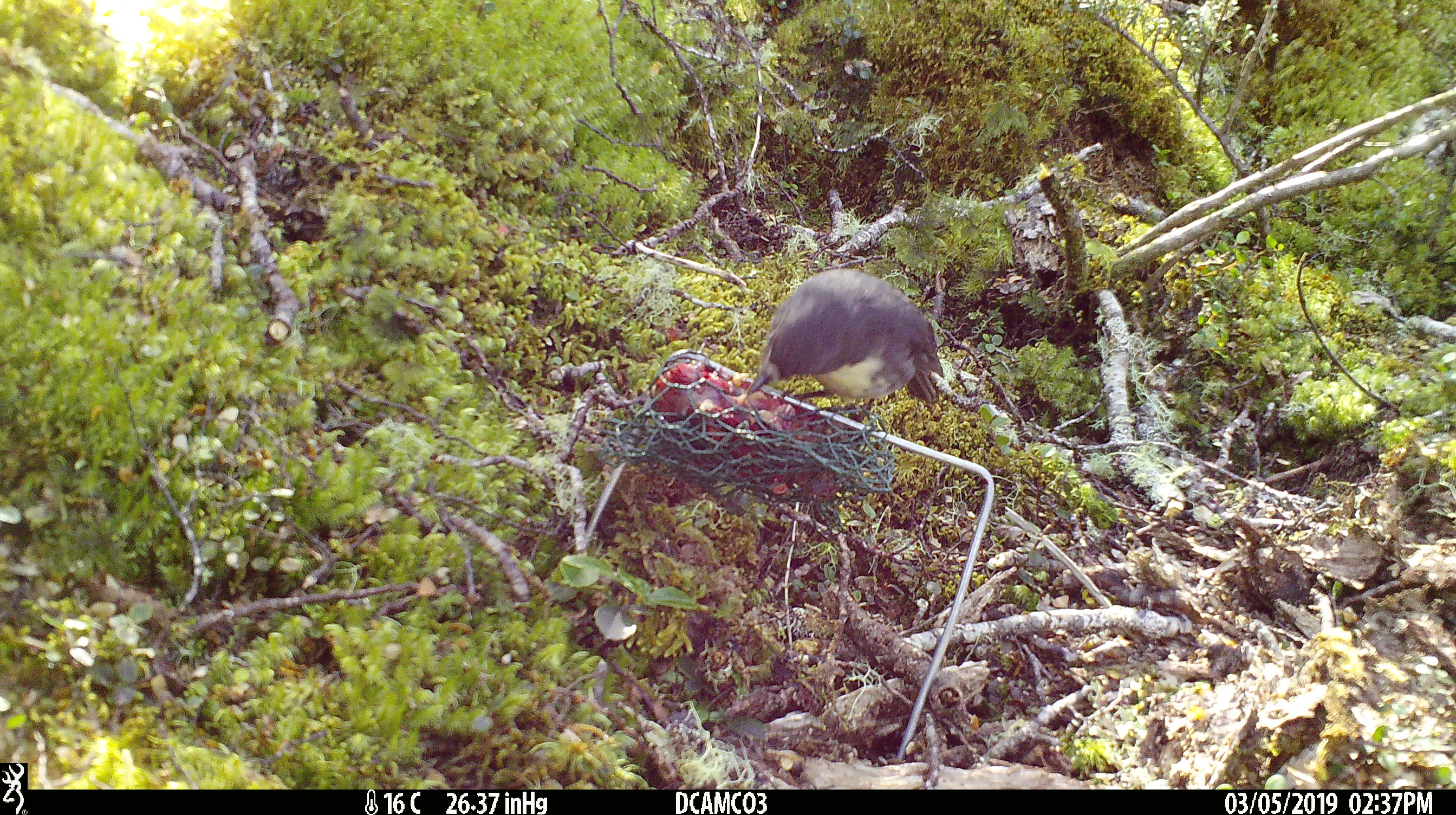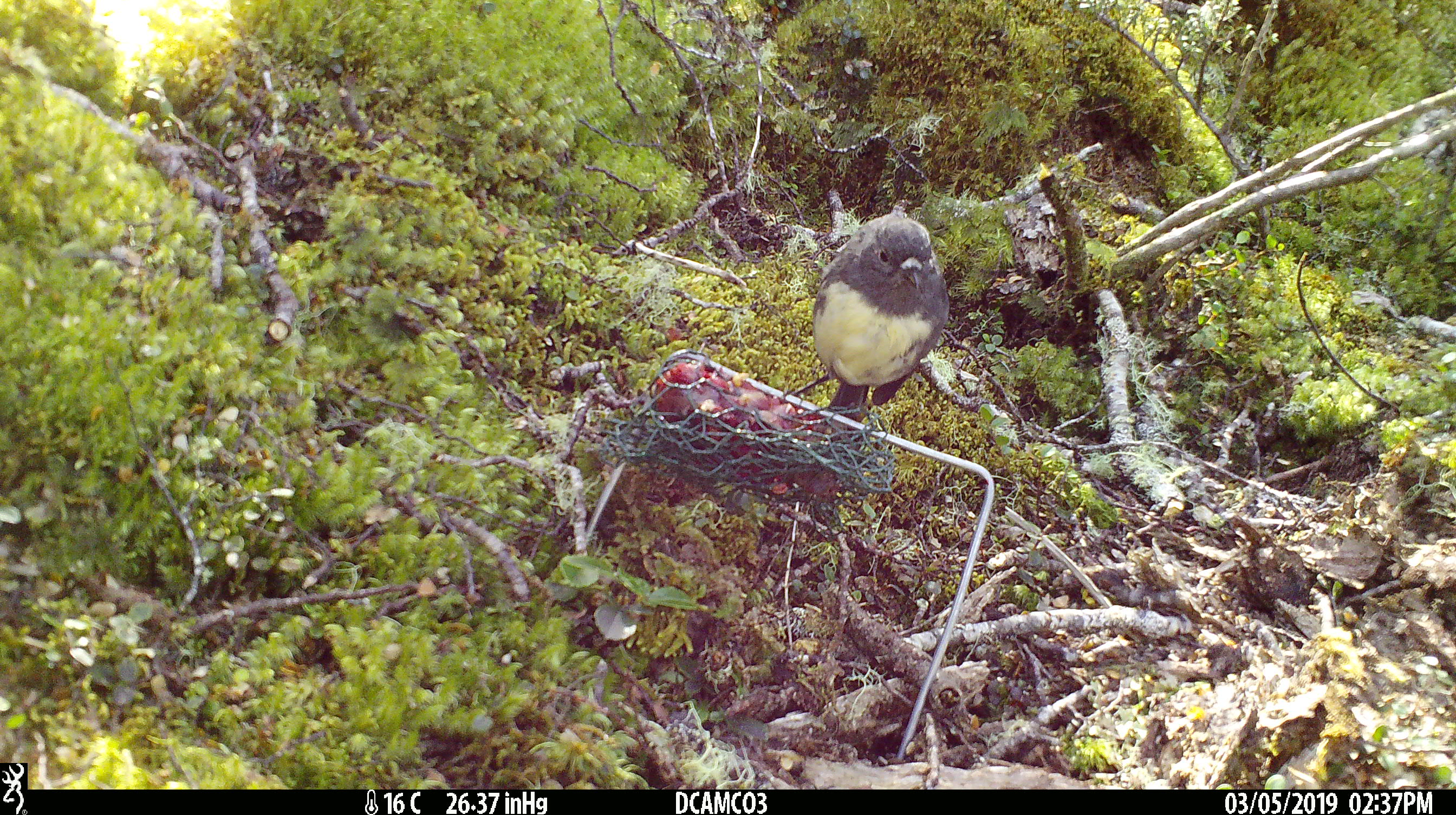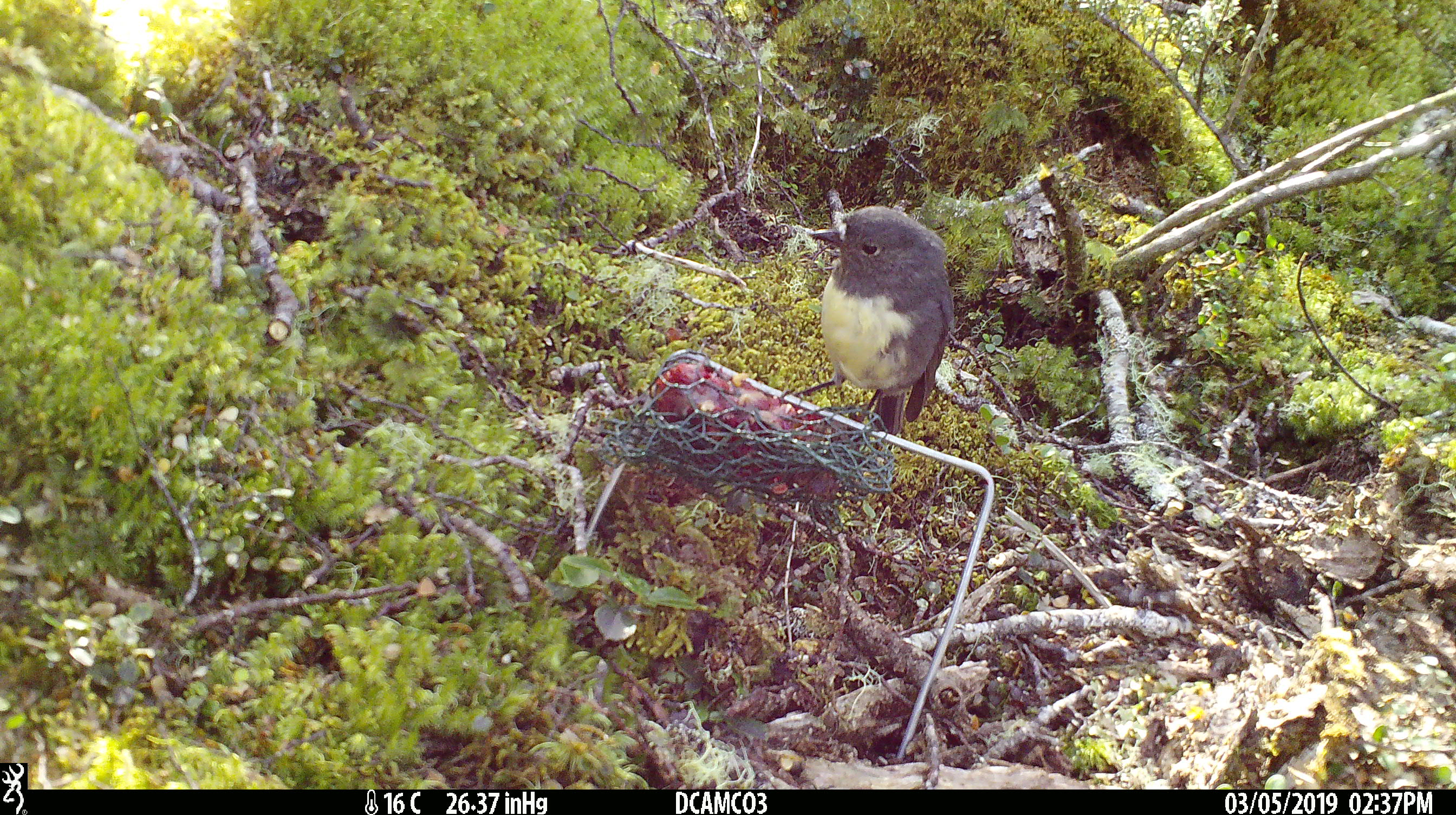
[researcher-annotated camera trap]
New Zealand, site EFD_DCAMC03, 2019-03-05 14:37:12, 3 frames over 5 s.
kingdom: Animalia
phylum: Chordata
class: Aves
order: Passeriformes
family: Petroicidae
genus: Petroica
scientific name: Petroica australis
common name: new zealand robin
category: robin